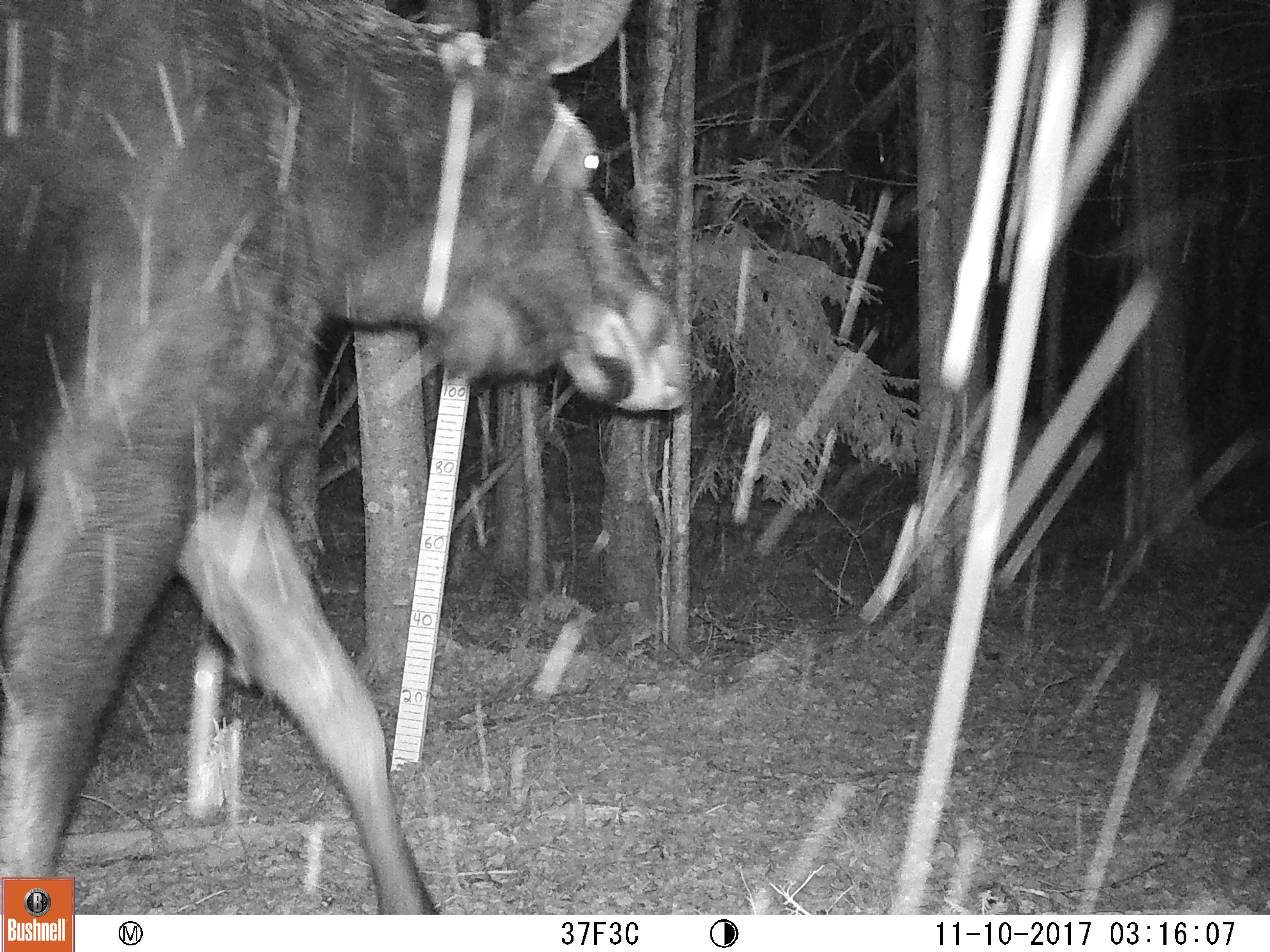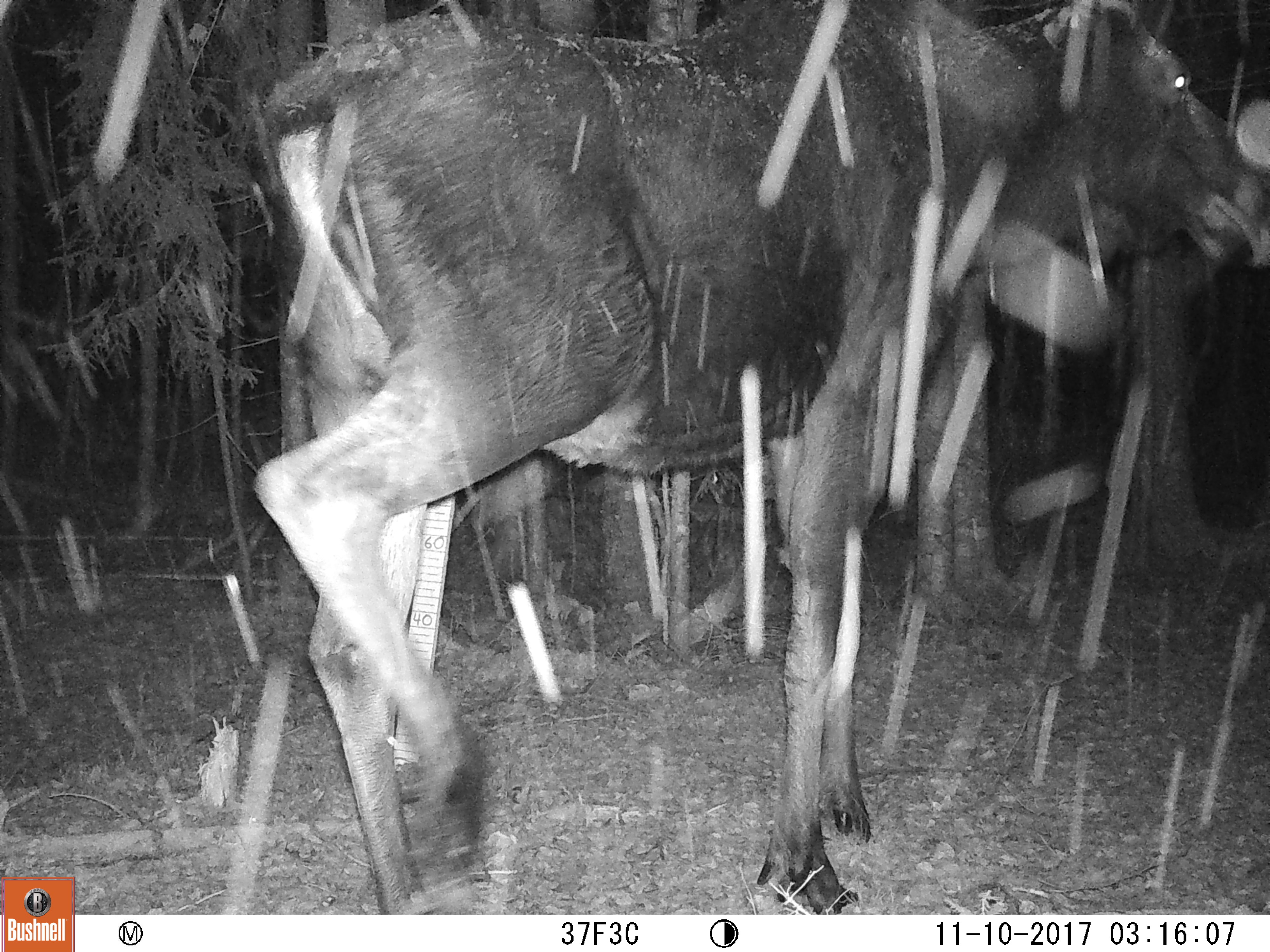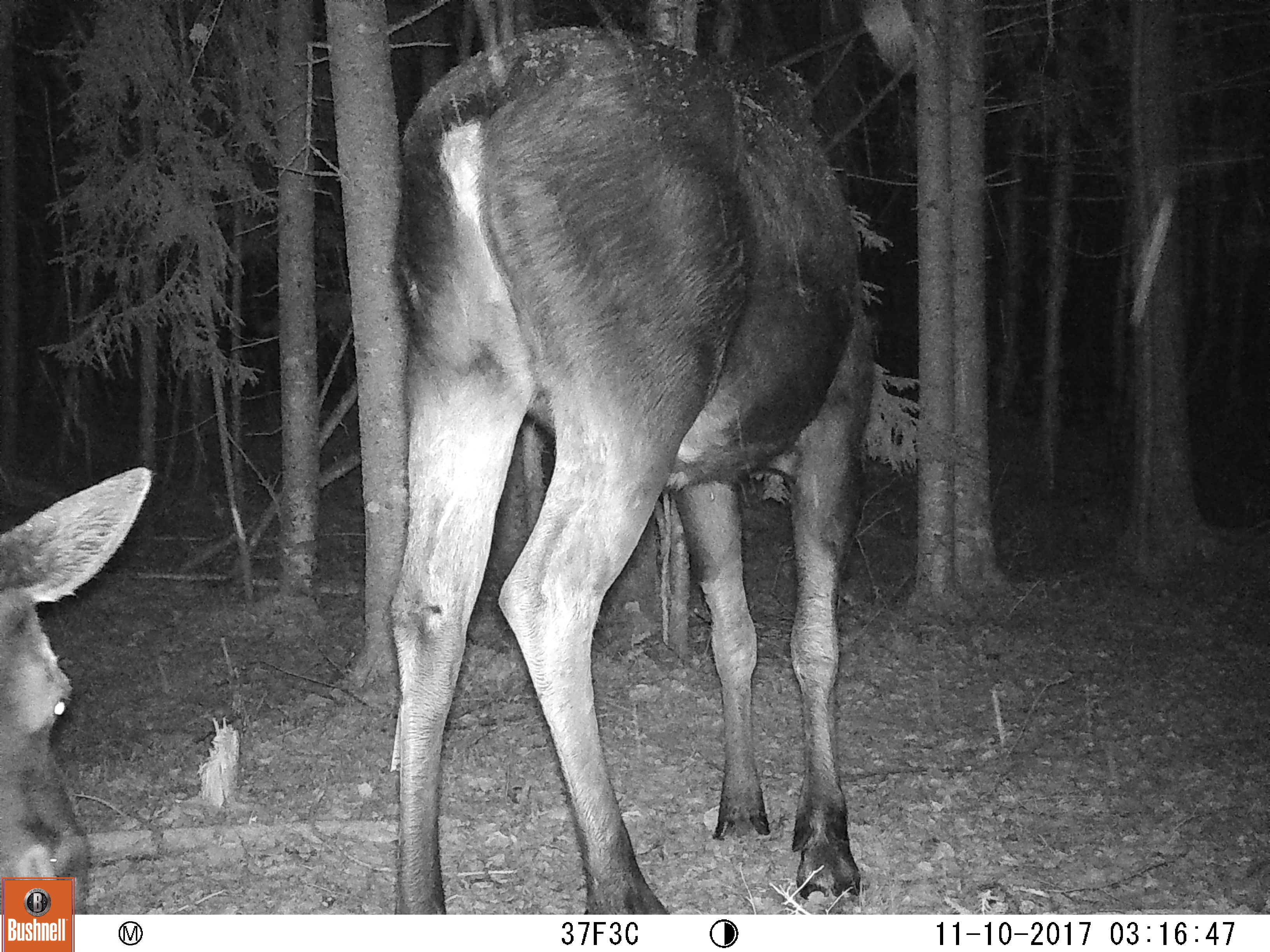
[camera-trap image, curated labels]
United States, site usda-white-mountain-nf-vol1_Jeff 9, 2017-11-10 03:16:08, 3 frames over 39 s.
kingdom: Animalia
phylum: Chordata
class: Mammalia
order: Artiodactyla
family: Cervidae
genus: Alces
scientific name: Alces alces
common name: moose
Moose (Alces alces).